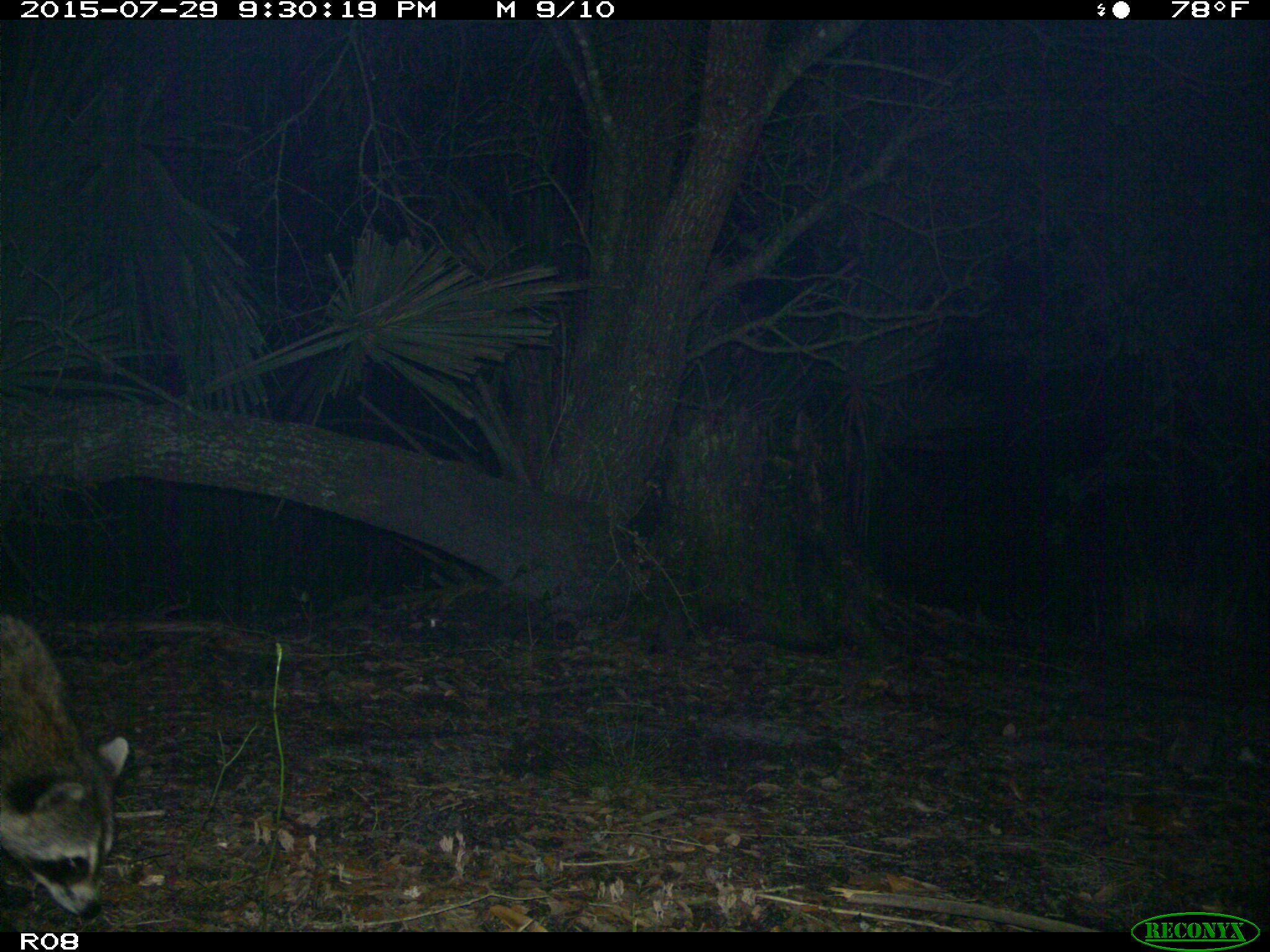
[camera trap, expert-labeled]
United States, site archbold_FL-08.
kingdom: Animalia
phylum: Chordata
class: Mammalia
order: Carnivora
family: Procyonidae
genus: Procyon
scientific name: Procyon lotor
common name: common raccoon